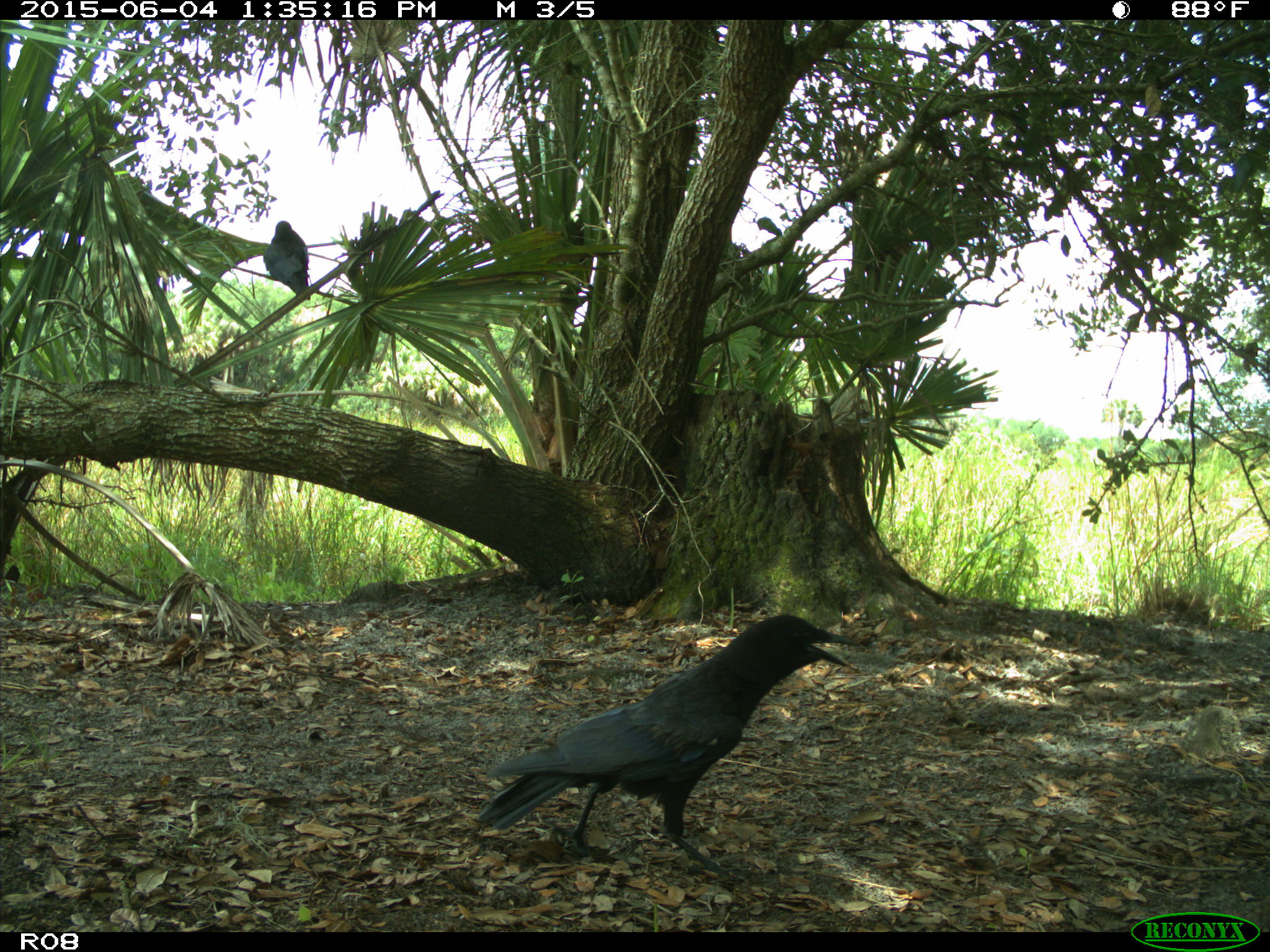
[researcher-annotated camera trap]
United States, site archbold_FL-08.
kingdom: Animalia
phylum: Chordata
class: Aves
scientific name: Aves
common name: birds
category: unidentified bird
Unidentified bird (birds) (Aves).